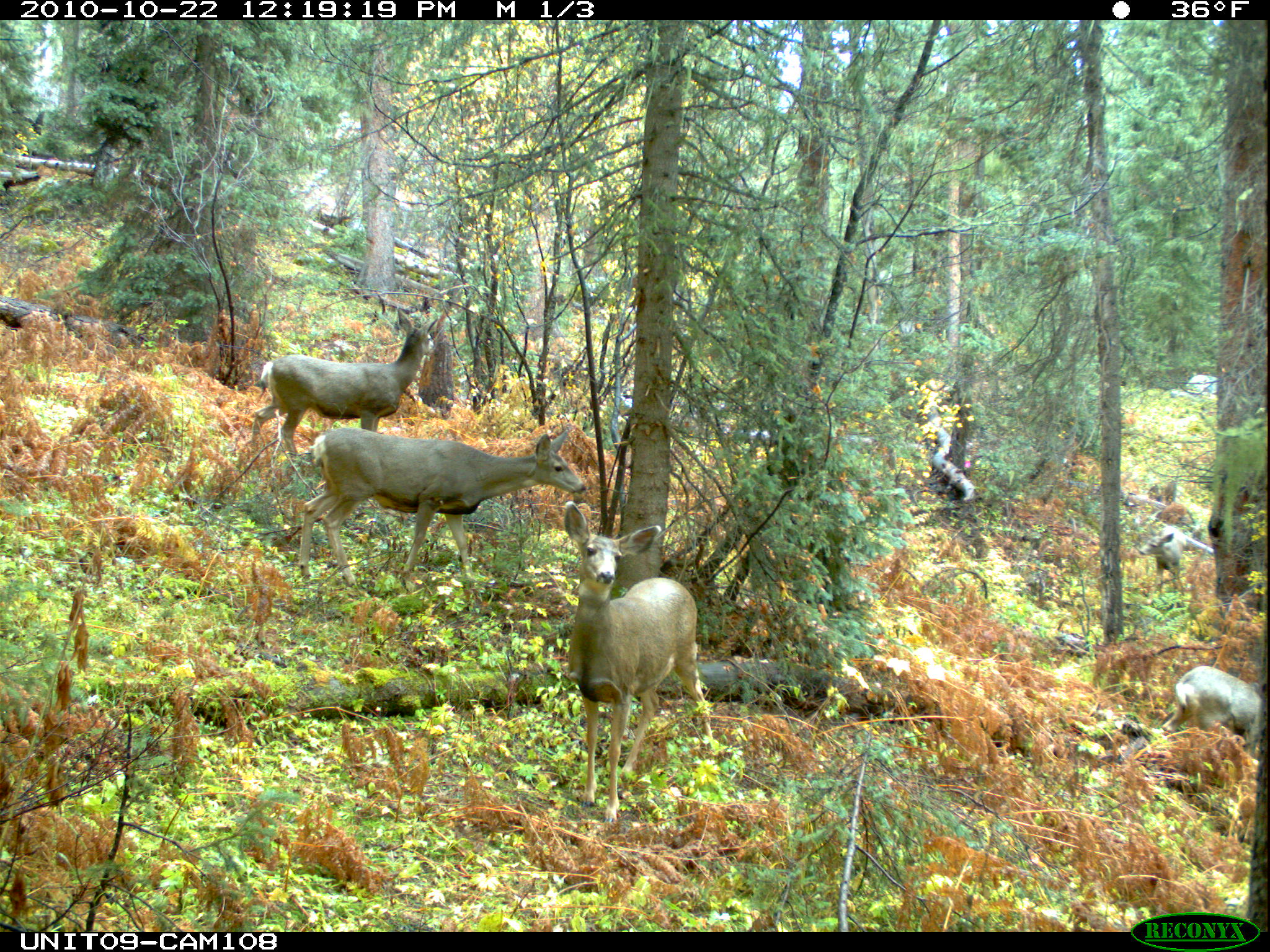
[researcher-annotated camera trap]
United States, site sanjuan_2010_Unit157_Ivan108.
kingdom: Animalia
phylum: Chordata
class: Mammalia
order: Artiodactyla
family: Cervidae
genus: Odocoileus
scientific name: Odocoileus hemionus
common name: mule deer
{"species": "Odocoileus hemionus (mule deer)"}